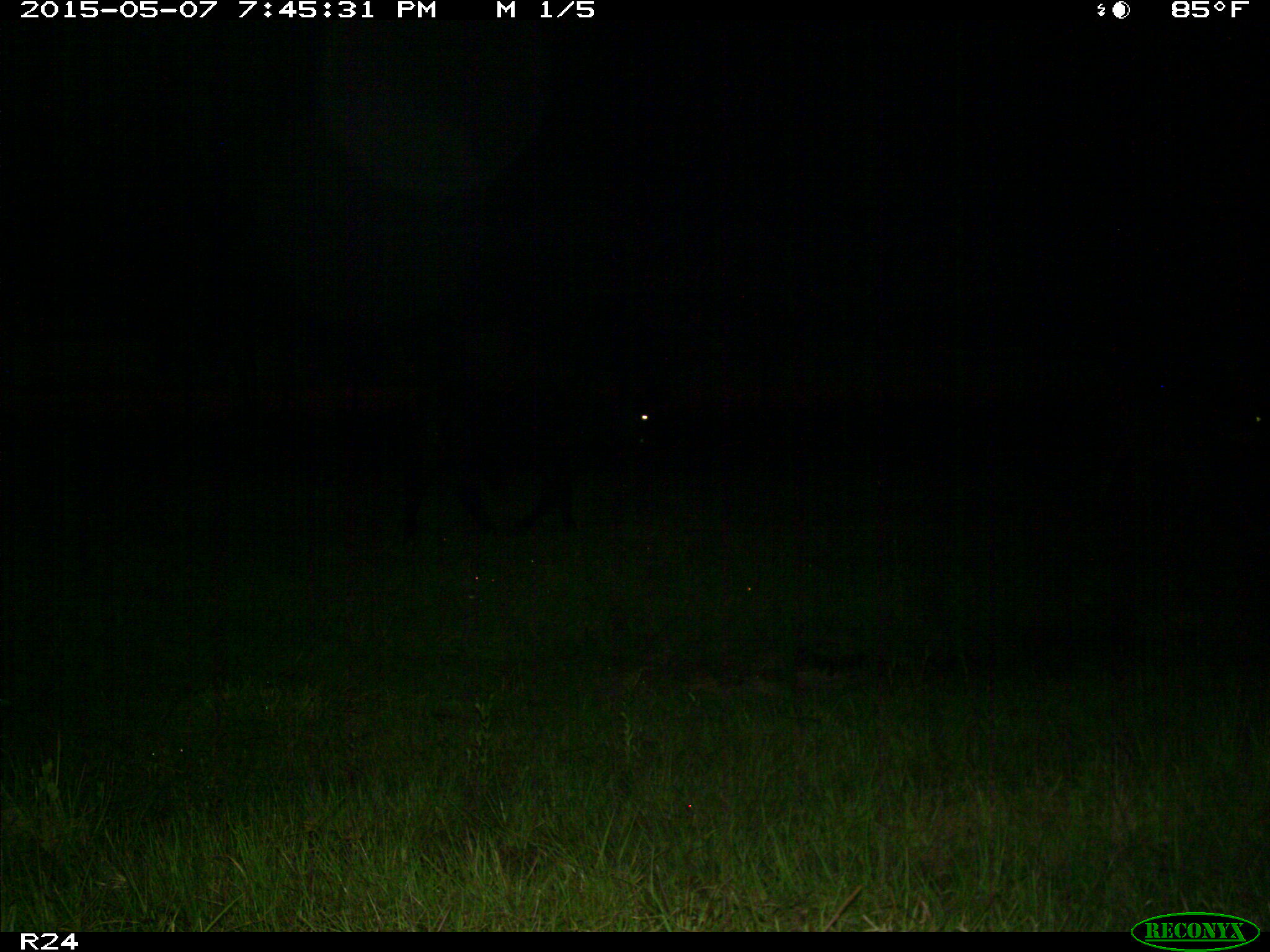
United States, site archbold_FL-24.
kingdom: Animalia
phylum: Chordata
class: Mammalia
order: Artiodactyla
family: Bovidae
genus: Bos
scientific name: Bos taurus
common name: domestic cow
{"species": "Bos taurus (domestic cow)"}